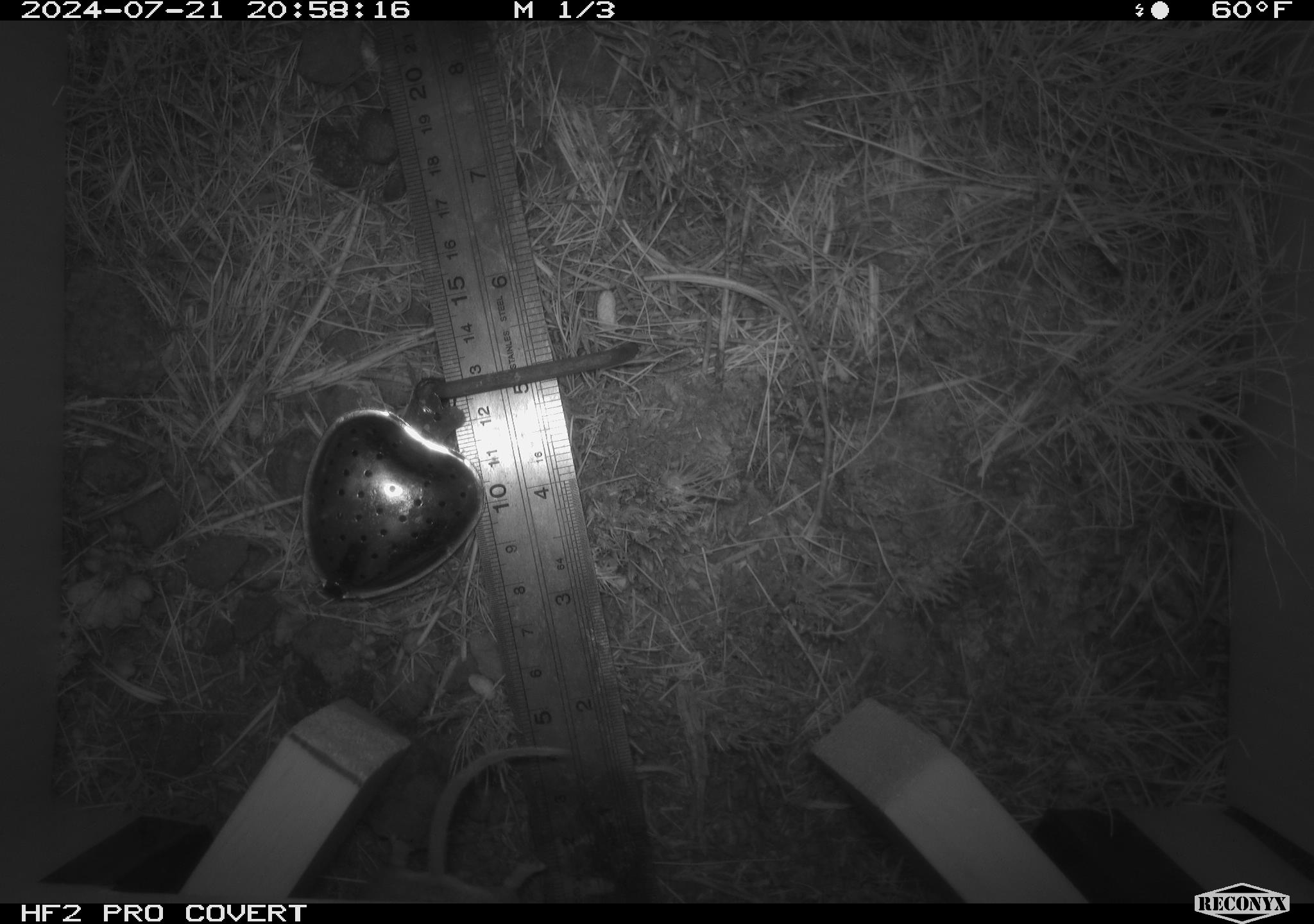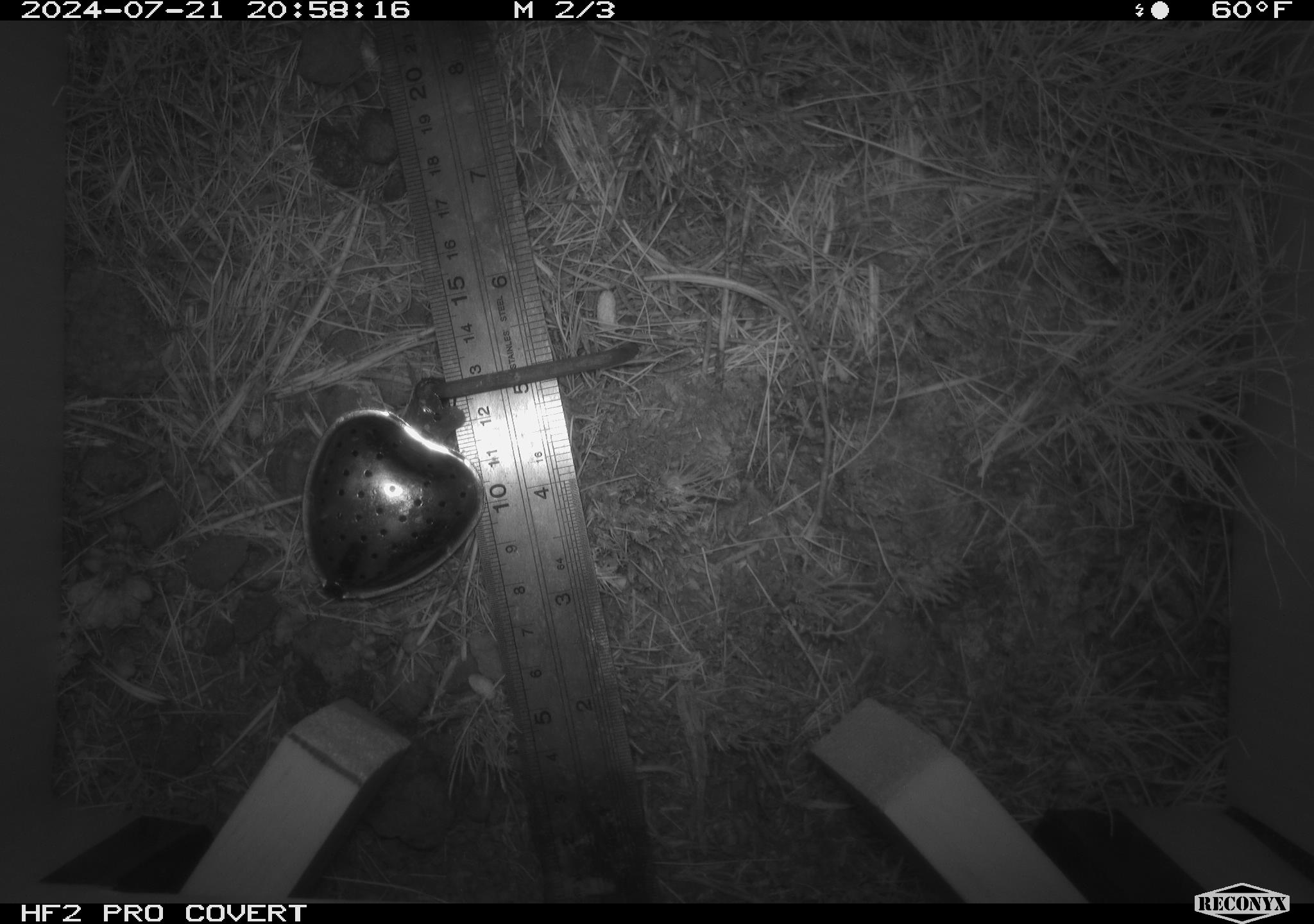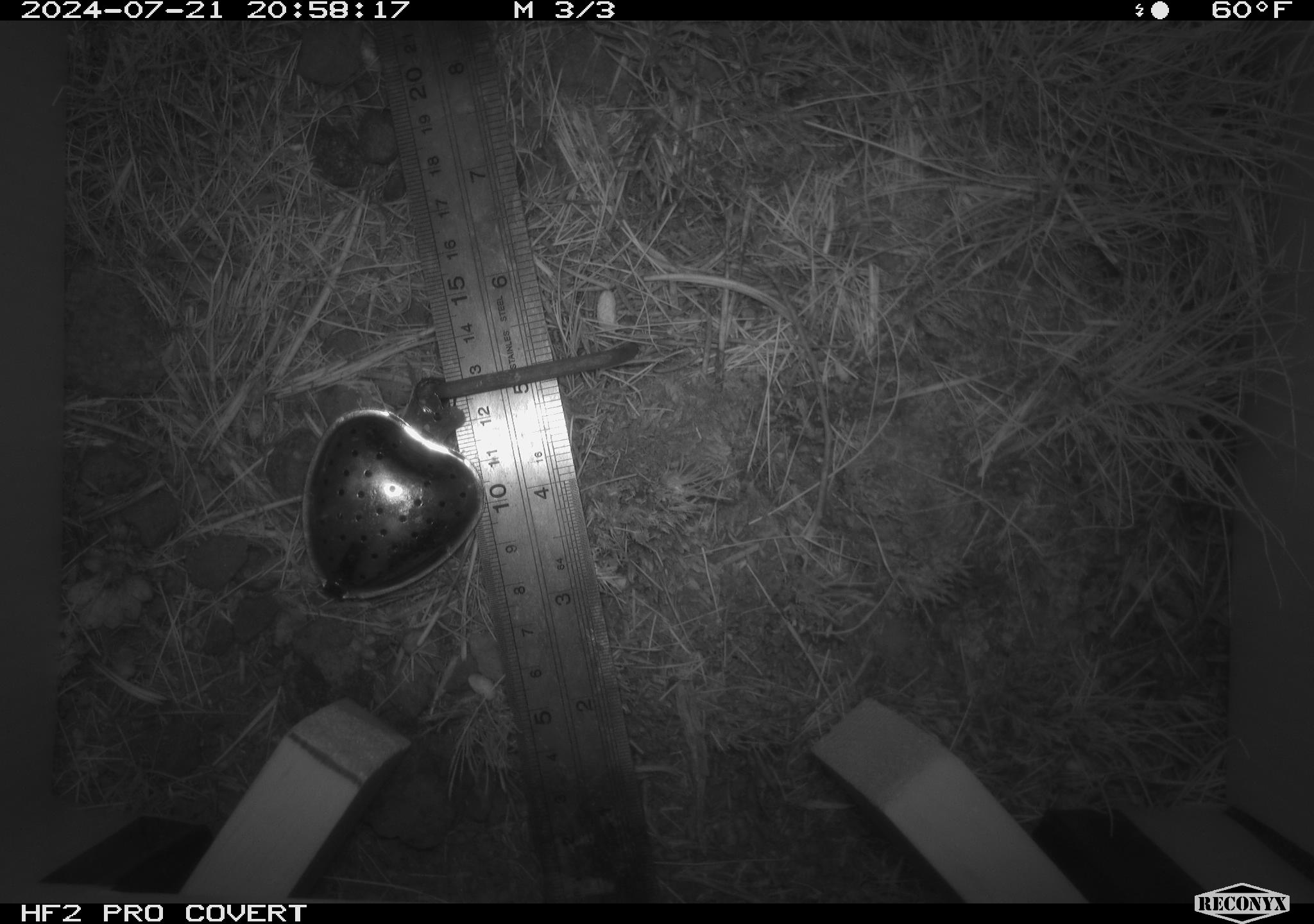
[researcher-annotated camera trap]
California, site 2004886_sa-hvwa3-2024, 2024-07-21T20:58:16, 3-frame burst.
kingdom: Animalia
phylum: Chordata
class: Mammalia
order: Rodentia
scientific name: Rodentia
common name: mouse species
Mouse species (Rodentia).